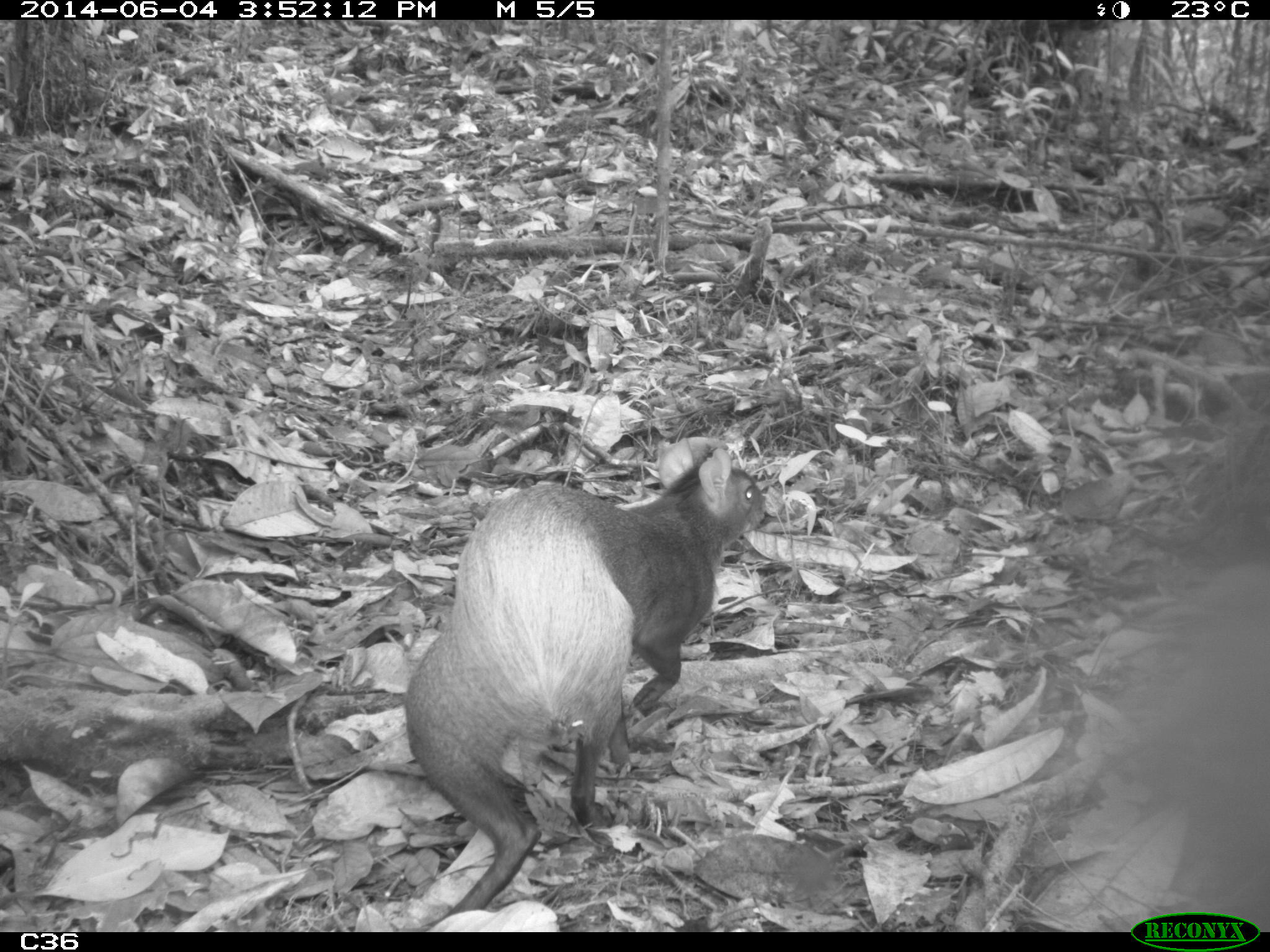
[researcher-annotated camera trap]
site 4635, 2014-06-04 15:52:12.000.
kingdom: Animalia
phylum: Chordata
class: Mammalia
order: Rodentia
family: Dasyproctidae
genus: Dasyprocta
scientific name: Dasyprocta leporina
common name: red-rumped agouti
Dasyprocta leporina (red-rumped agouti), count 1, age adult.